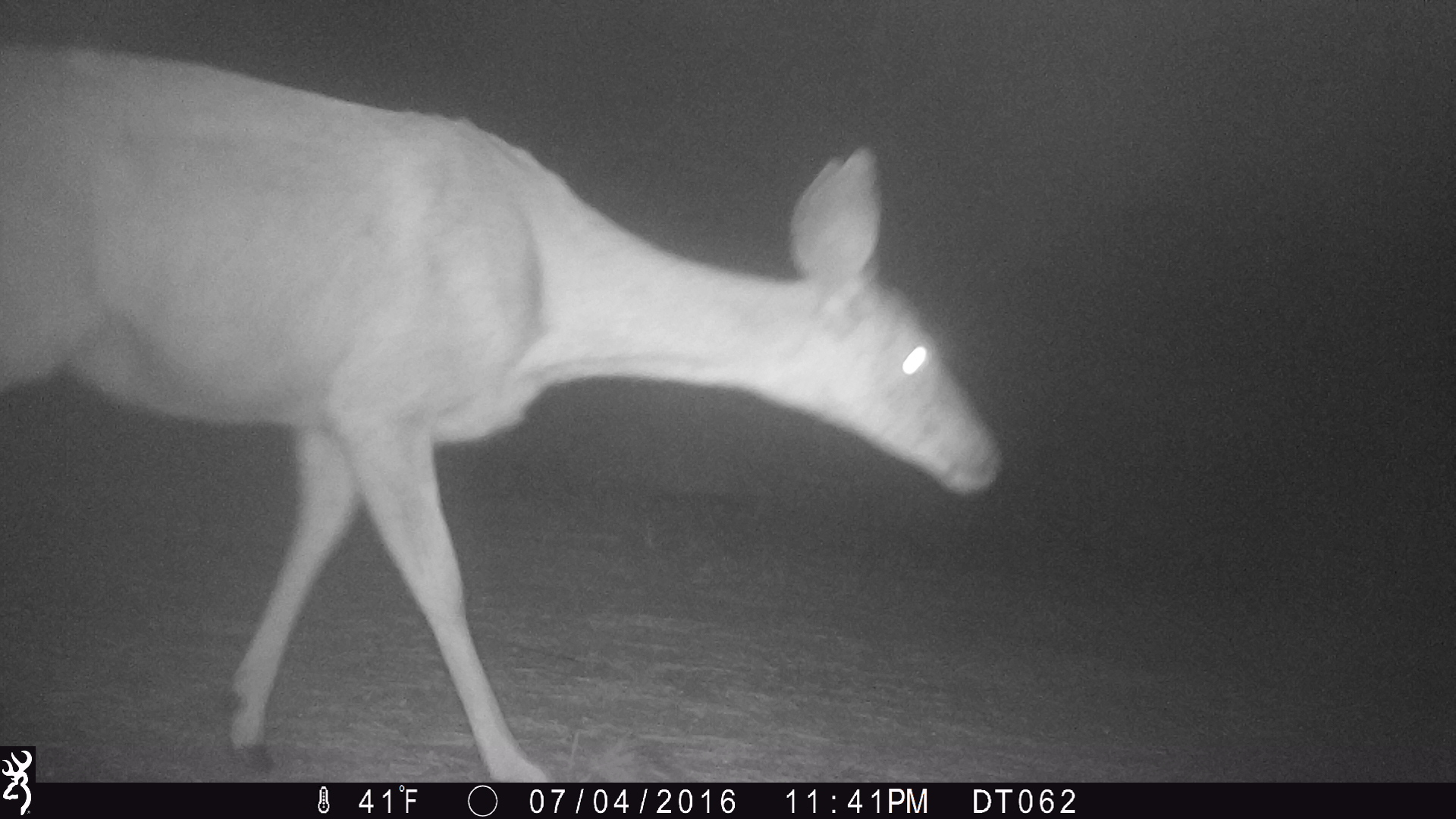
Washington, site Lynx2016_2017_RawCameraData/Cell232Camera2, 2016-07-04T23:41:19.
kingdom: Animalia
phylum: Chordata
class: Mammalia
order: Artiodactyla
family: Cervidae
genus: Odocoileus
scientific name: Odocoileus hemionus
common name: mule deer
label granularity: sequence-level